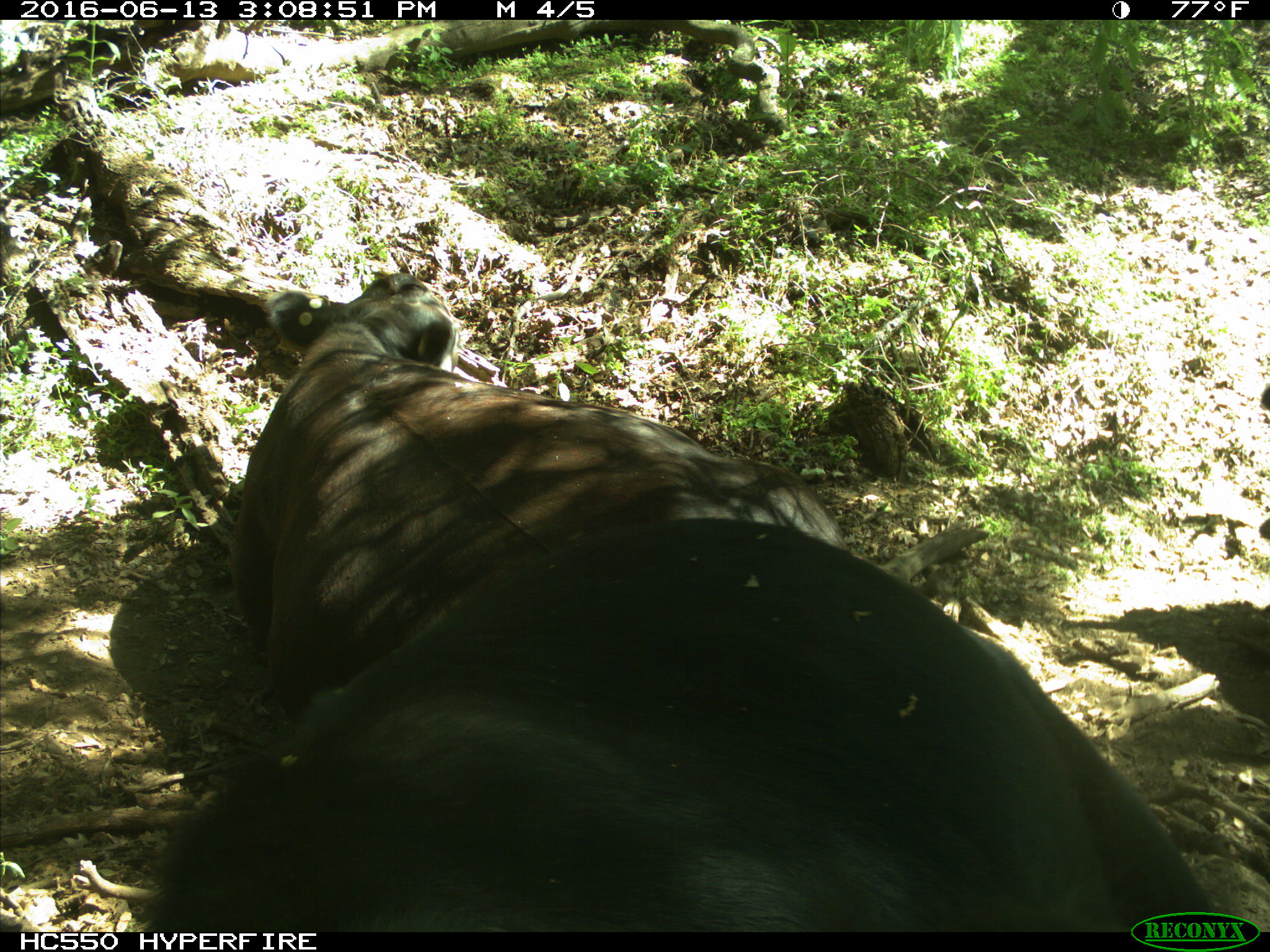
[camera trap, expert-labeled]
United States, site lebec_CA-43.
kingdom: Animalia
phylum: Chordata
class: Mammalia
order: Artiodactyla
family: Bovidae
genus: Bos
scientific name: Bos taurus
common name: domestic cow